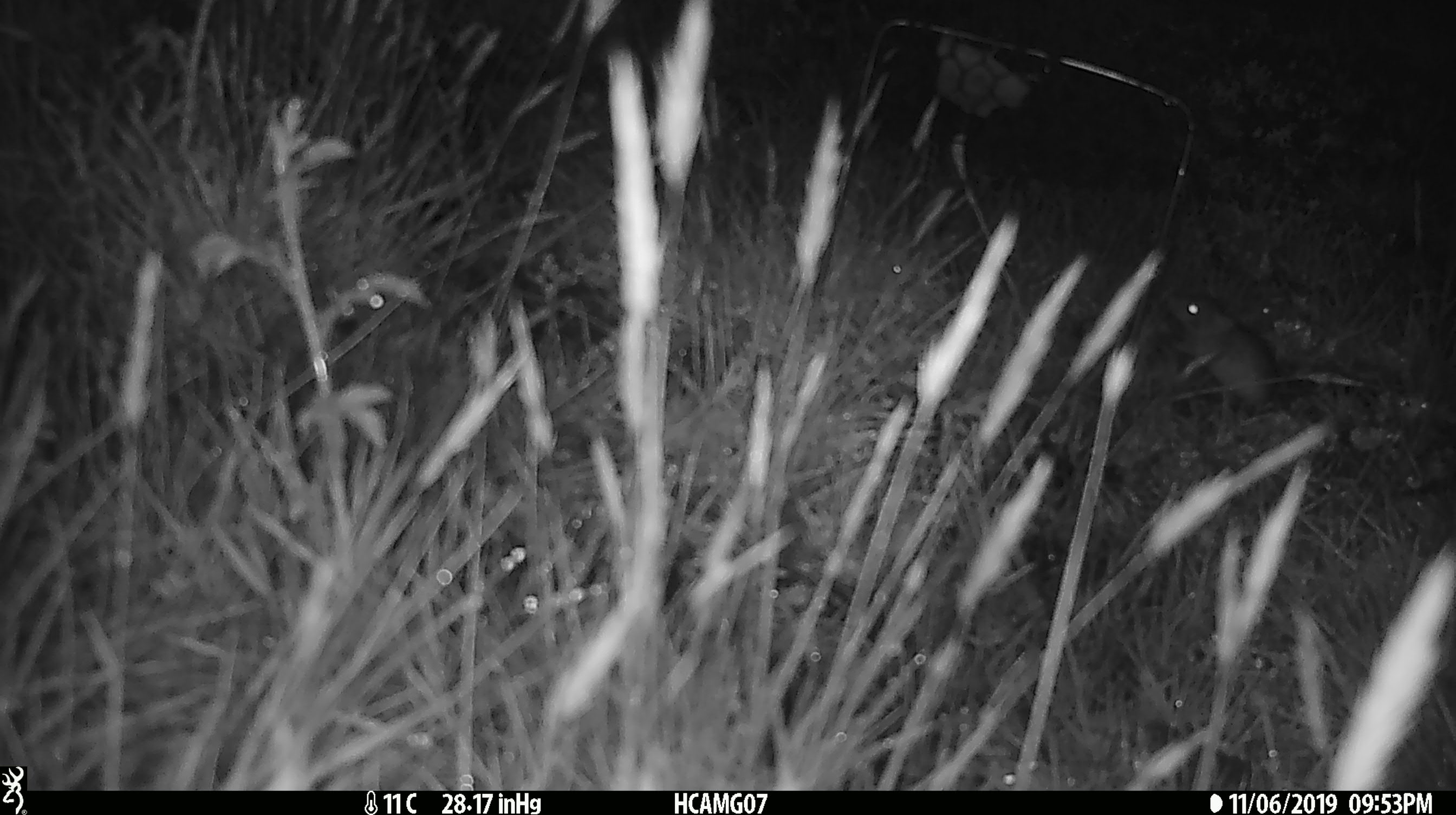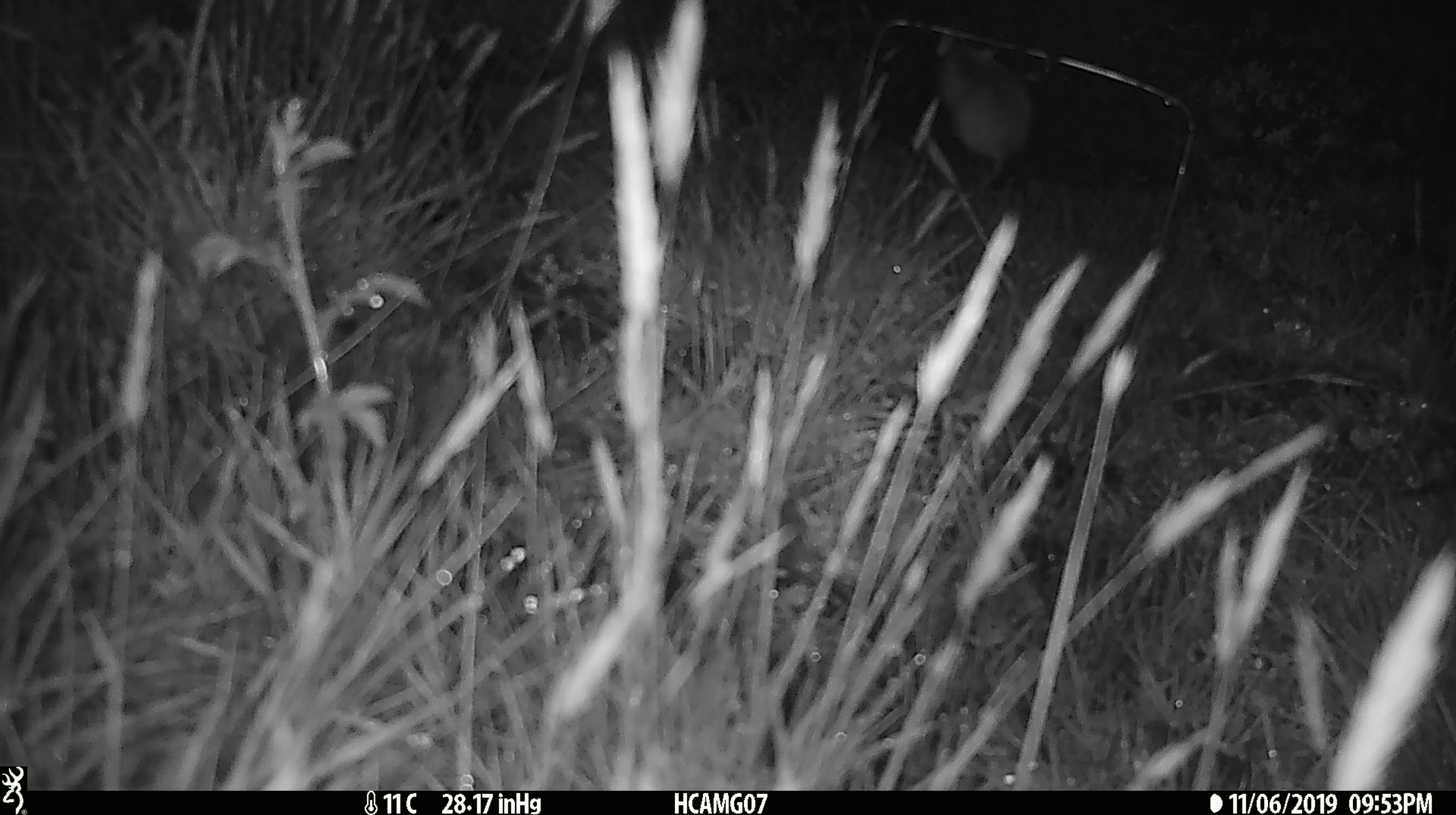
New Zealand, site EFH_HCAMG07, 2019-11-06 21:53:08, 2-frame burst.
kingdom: Animalia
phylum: Chordata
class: Mammalia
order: Rodentia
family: Muridae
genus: Mus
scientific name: Mus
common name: mouse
Mouse (Mus).